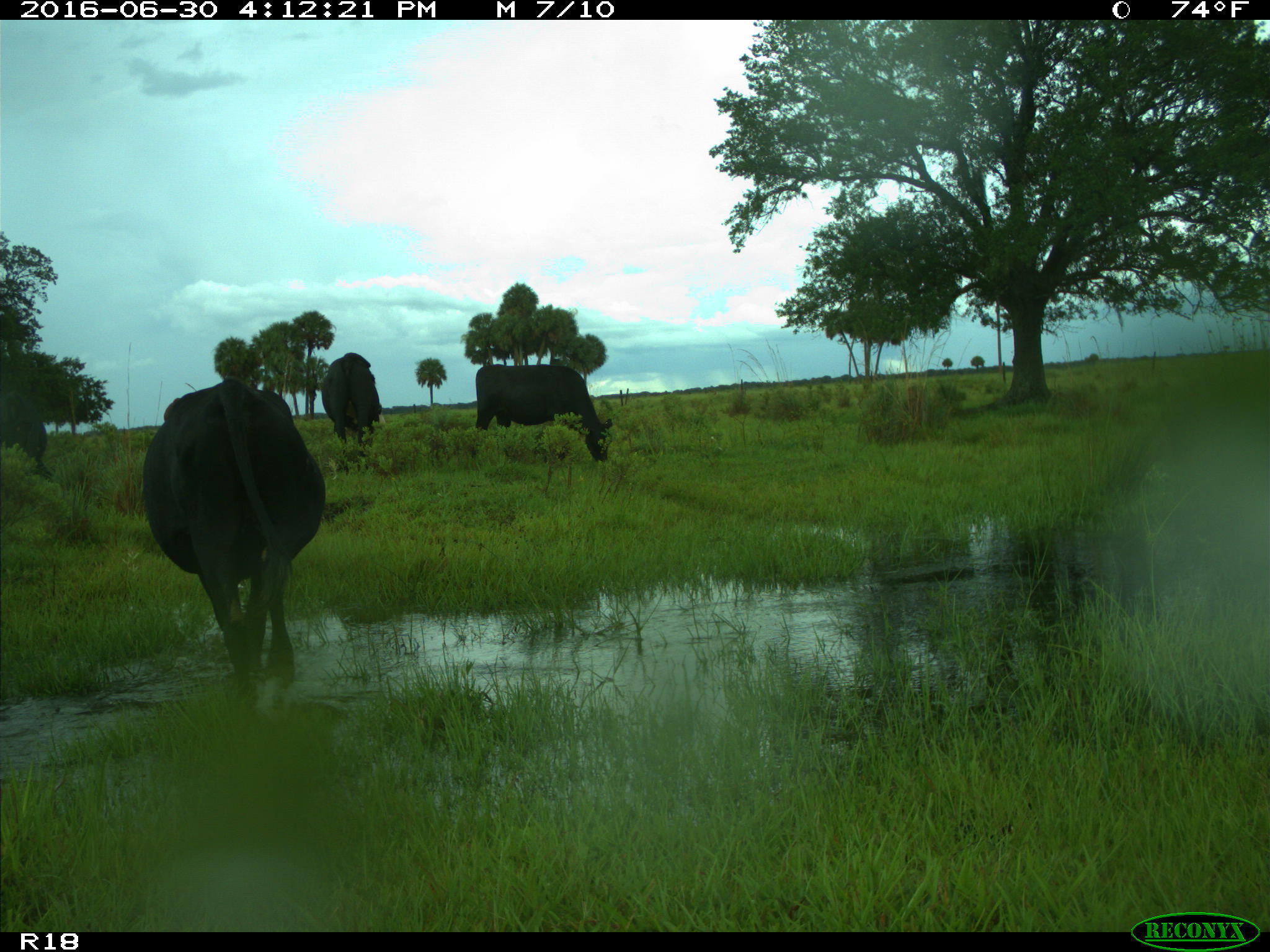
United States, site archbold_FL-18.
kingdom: Animalia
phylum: Chordata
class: Mammalia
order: Artiodactyla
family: Bovidae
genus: Bos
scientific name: Bos taurus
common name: domestic cow